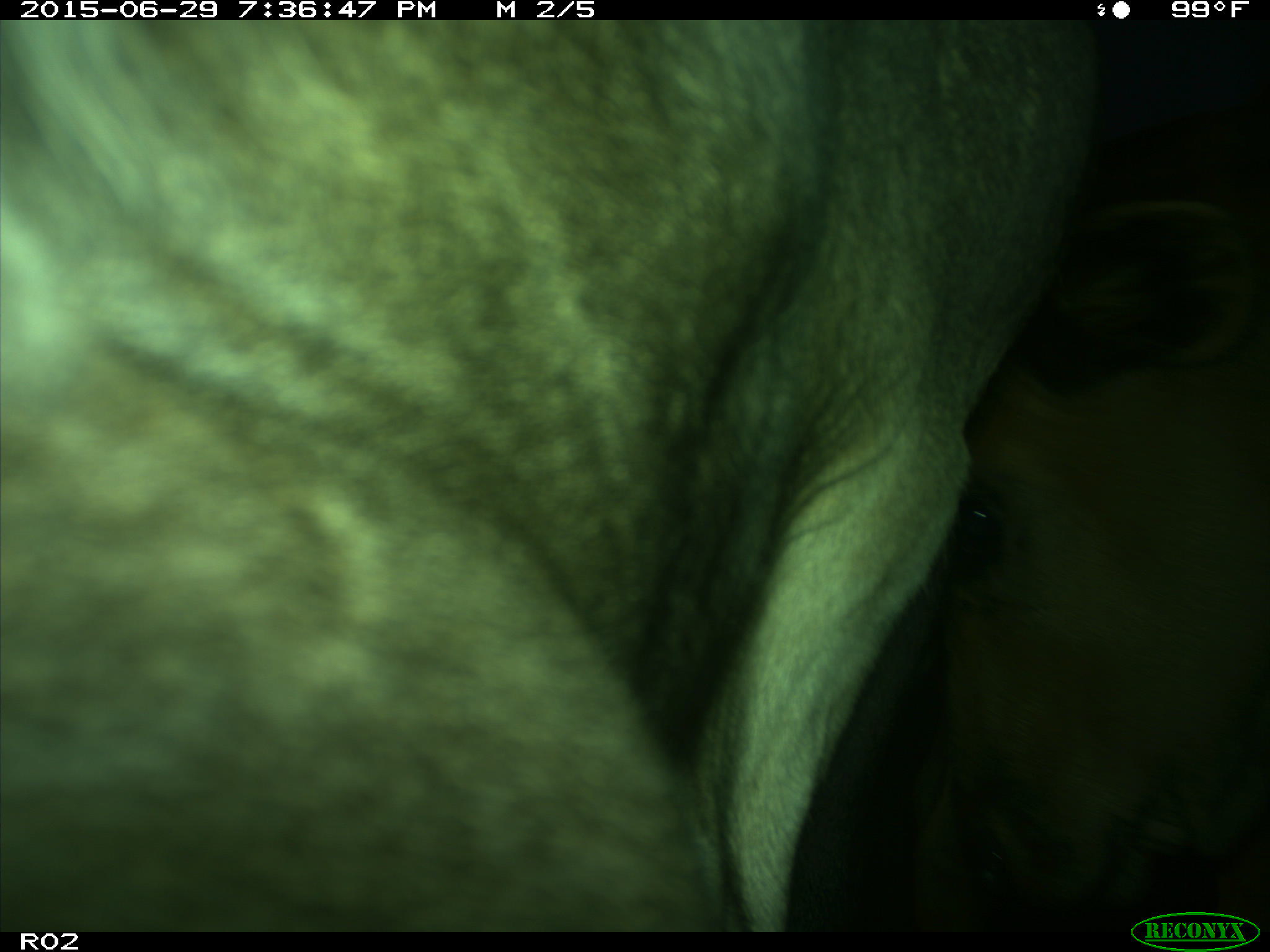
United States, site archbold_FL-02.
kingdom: Animalia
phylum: Chordata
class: Mammalia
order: Artiodactyla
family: Bovidae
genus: Bos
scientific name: Bos taurus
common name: domestic cow